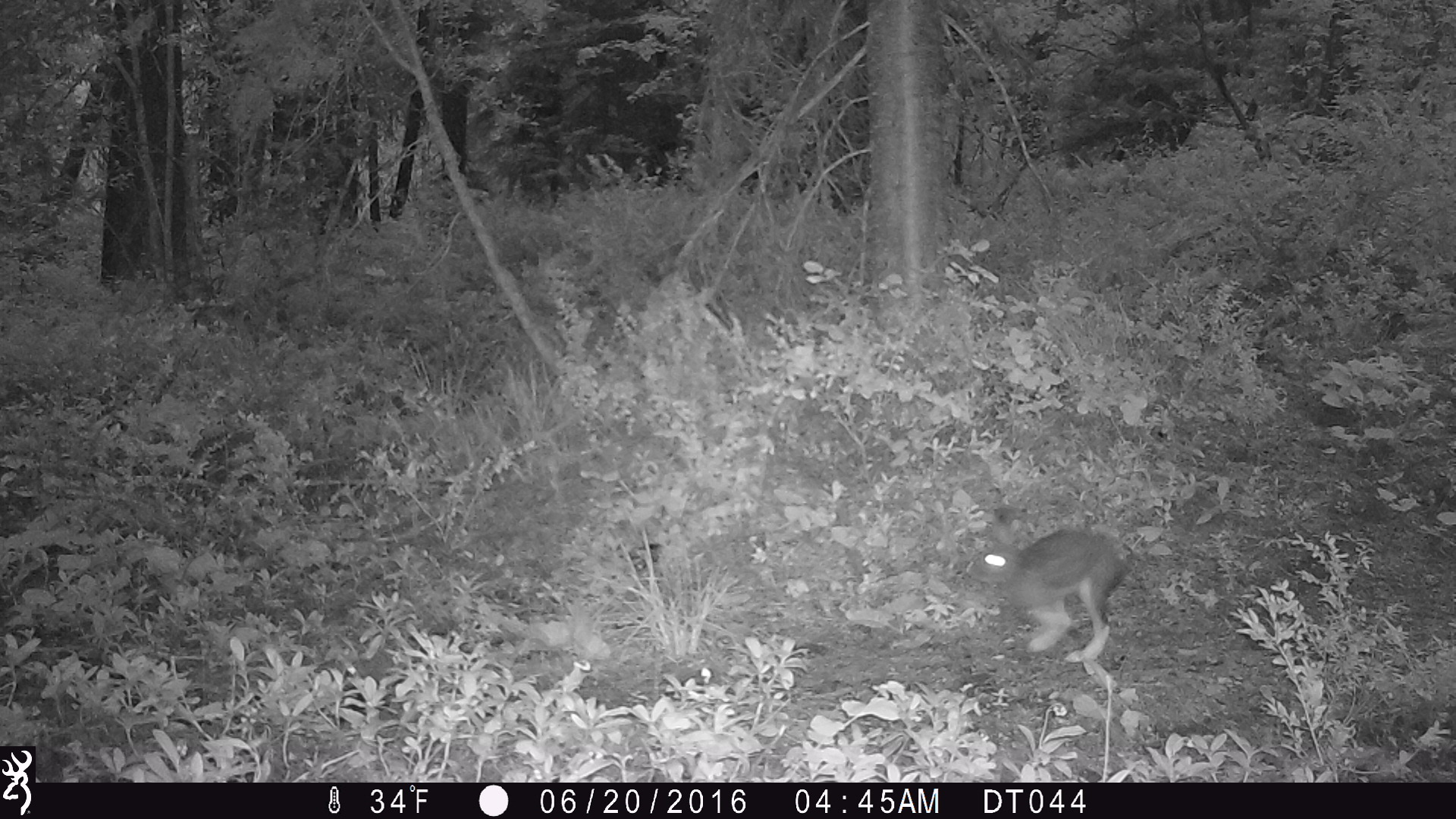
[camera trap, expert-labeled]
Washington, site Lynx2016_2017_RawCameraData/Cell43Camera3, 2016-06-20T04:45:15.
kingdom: Animalia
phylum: Chordata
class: Mammalia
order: Lagomorpha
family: Leporidae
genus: Lepus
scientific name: Lepus americanus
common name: snowshoe hare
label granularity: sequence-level